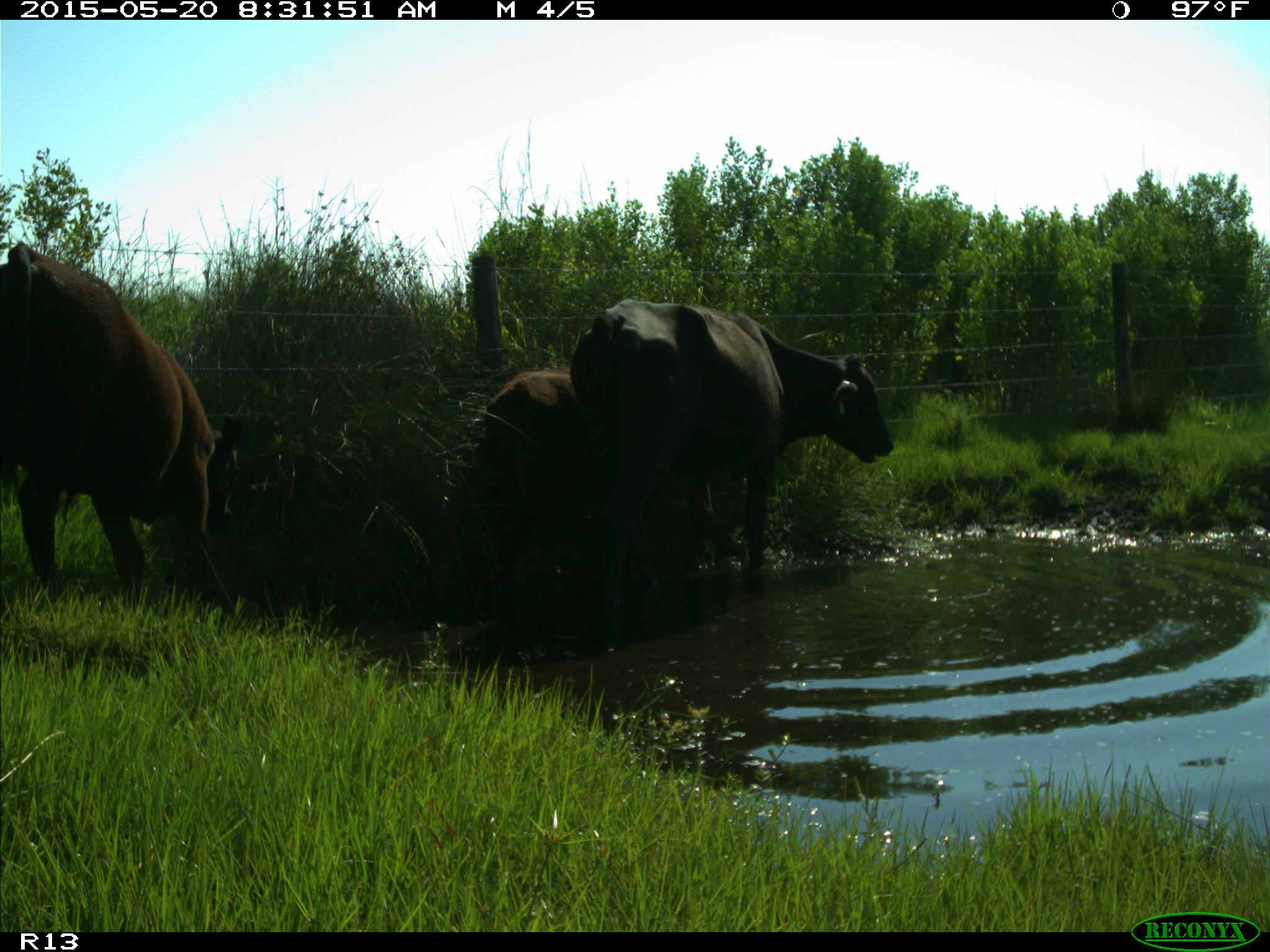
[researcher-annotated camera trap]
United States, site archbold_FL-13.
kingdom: Animalia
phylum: Chordata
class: Mammalia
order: Artiodactyla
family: Bovidae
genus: Bos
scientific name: Bos taurus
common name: domestic cow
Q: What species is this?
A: Bos taurus (domestic cow).